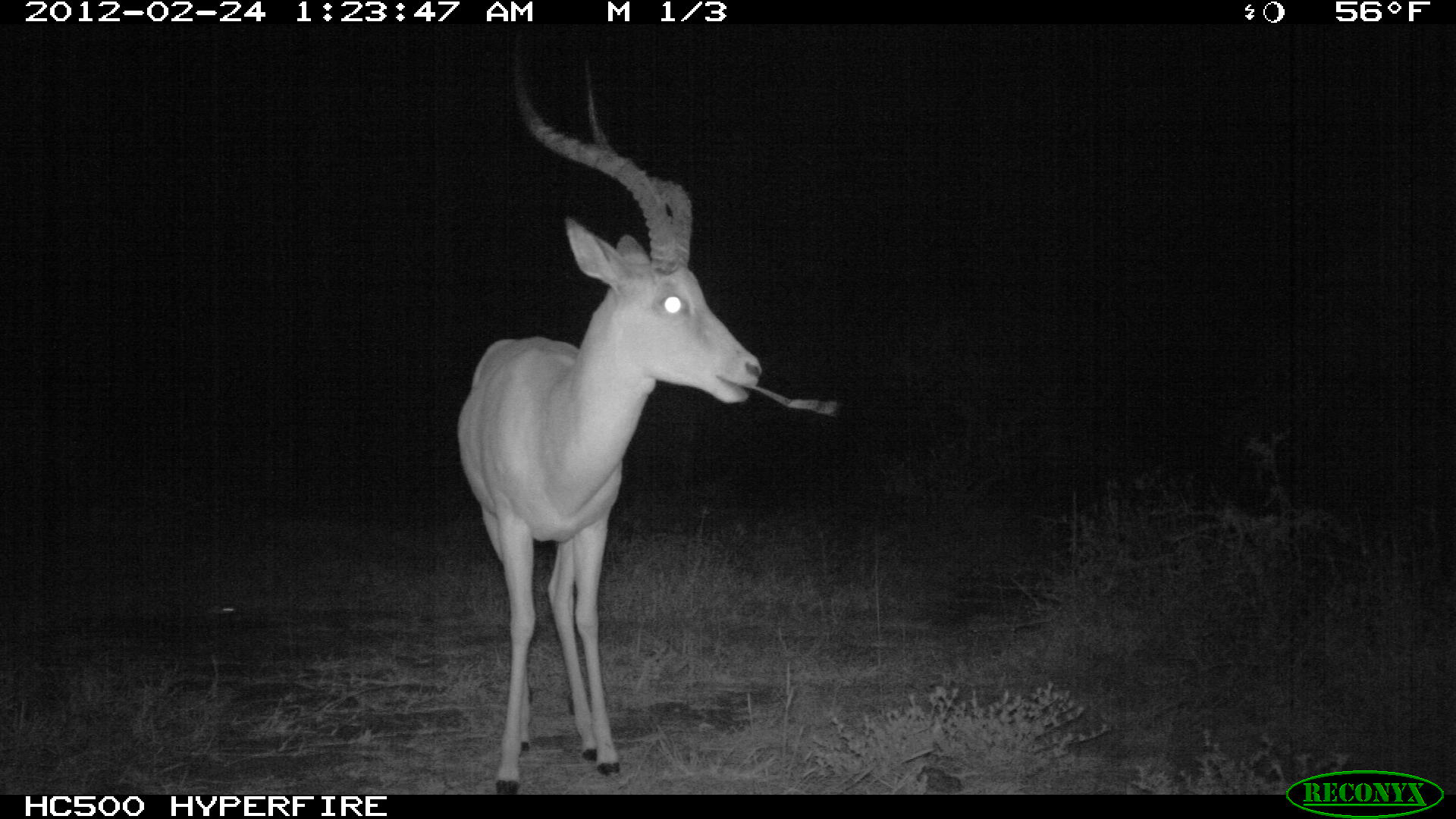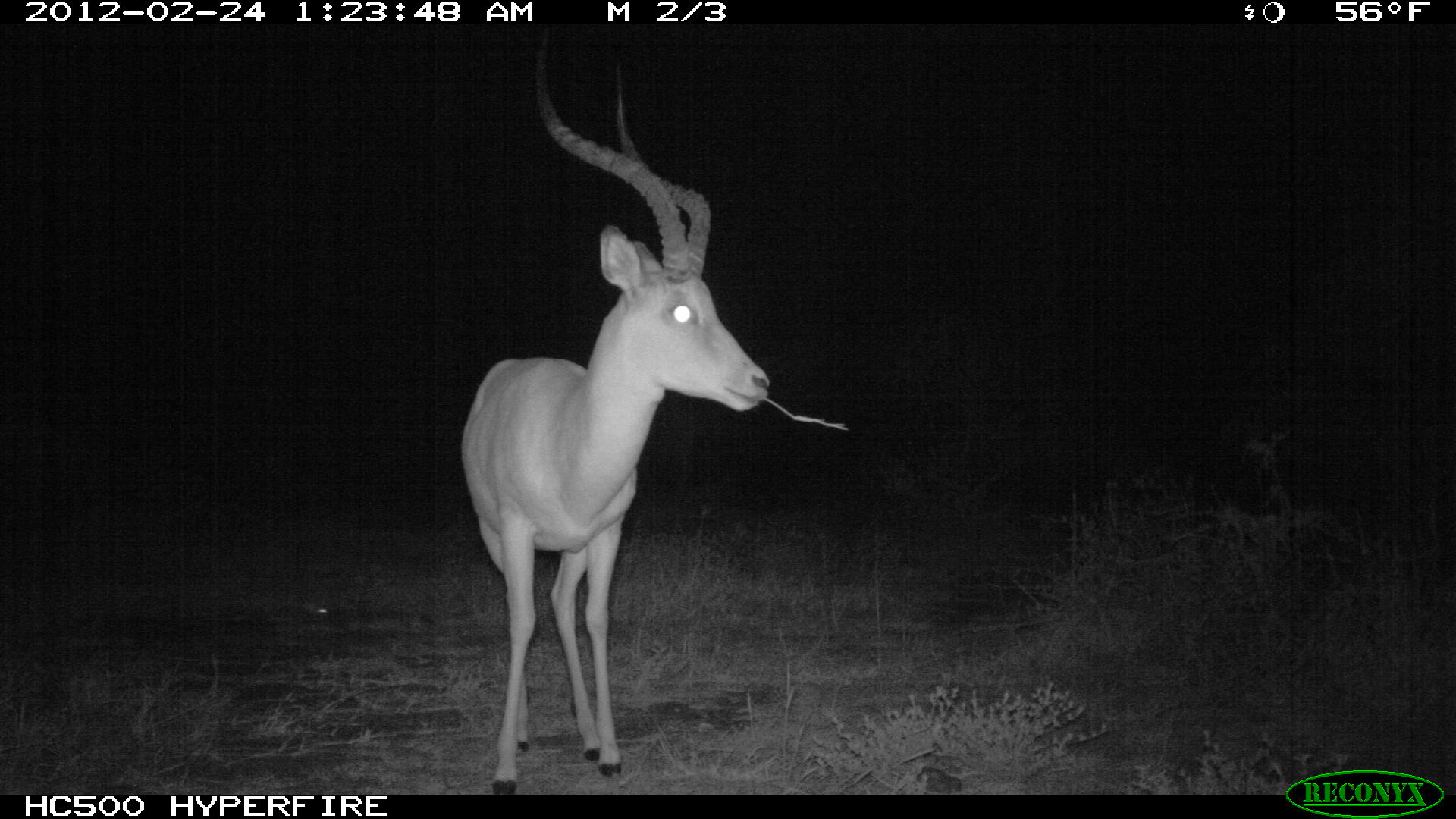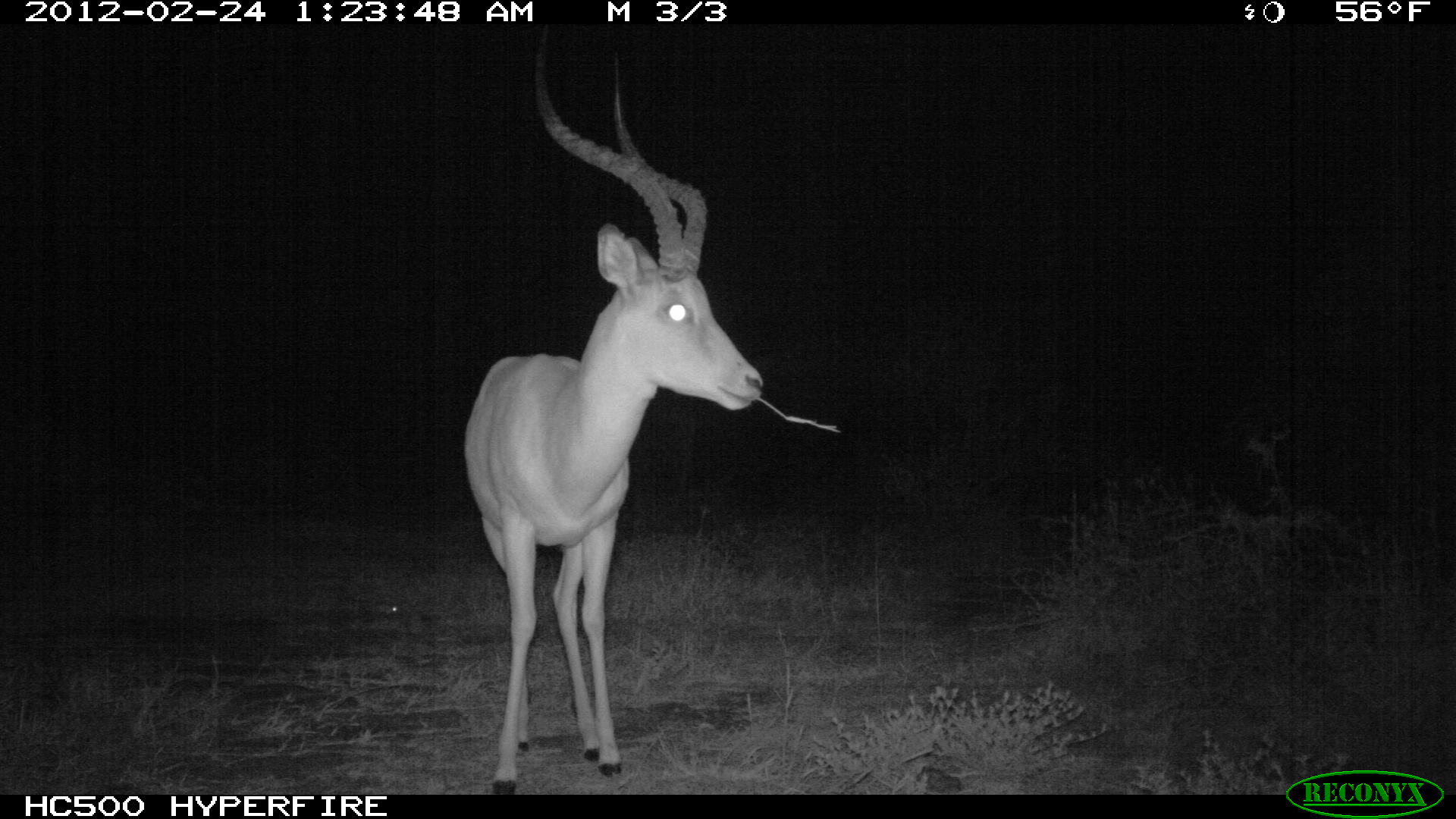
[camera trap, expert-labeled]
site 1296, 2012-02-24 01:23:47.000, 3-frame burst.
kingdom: Animalia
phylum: Chordata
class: Mammalia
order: Artiodactyla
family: Bovidae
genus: Aepyceros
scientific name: Aepyceros melampus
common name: impala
Aepyceros melampus (impala), count 1.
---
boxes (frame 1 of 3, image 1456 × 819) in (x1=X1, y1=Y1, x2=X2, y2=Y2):
aepyceros melampus: (x1=450, y1=27, x2=763, y2=792)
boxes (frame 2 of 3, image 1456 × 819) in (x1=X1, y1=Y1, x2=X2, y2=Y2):
aepyceros melampus: (x1=454, y1=20, x2=773, y2=792)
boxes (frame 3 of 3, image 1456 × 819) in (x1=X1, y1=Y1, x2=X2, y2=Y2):
aepyceros melampus: (x1=459, y1=21, x2=765, y2=793)